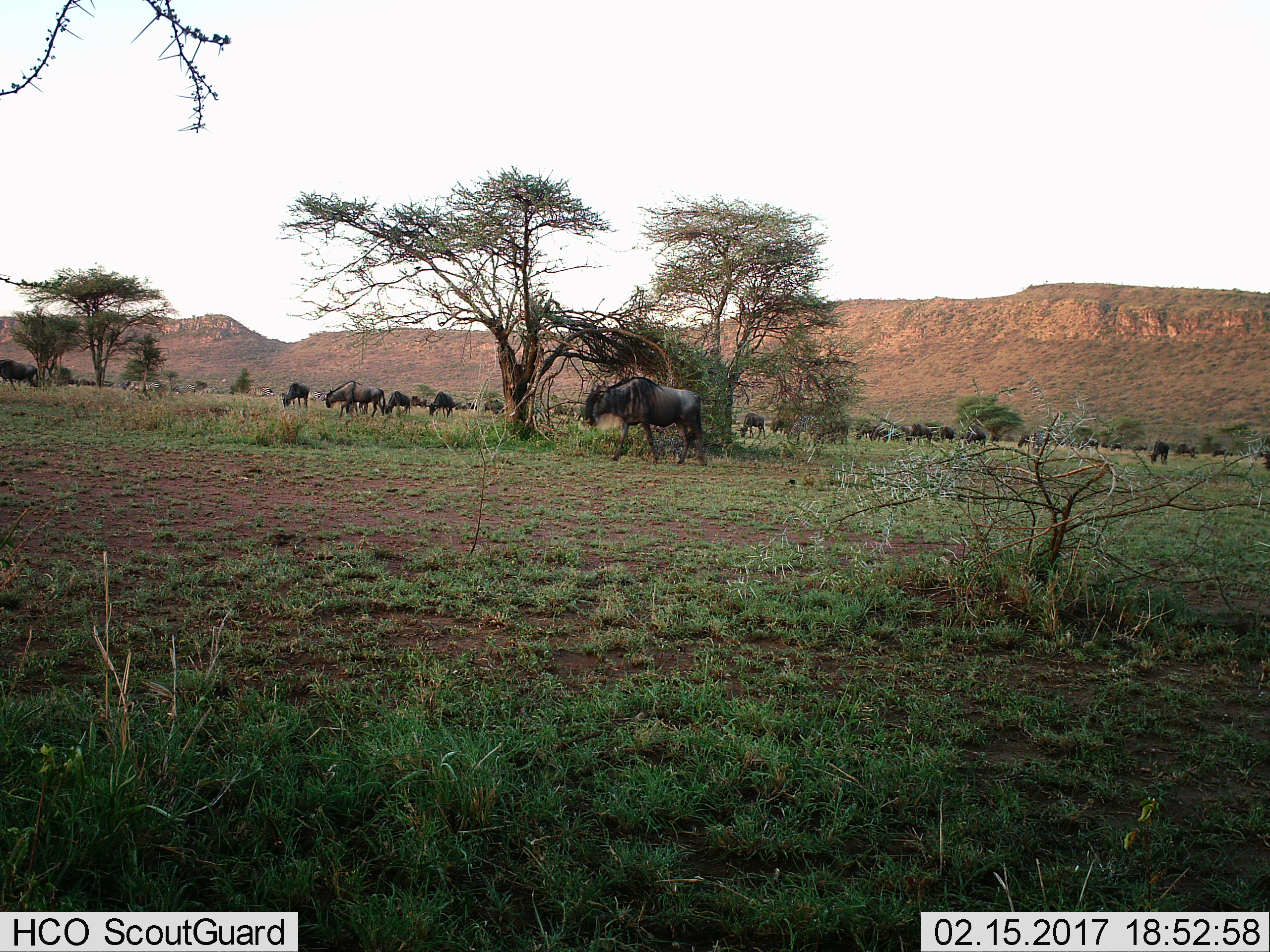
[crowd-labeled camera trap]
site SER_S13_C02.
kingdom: Animalia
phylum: Chordata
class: Mammalia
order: Artiodactyla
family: Bovidae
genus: Connochaetes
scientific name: Connochaetes taurinus taurinus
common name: blue wildebeest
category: wildebeestblue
Wildebeestblue (blue wildebeest) (Connochaetes taurinus taurinus), count 11-50. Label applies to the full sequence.